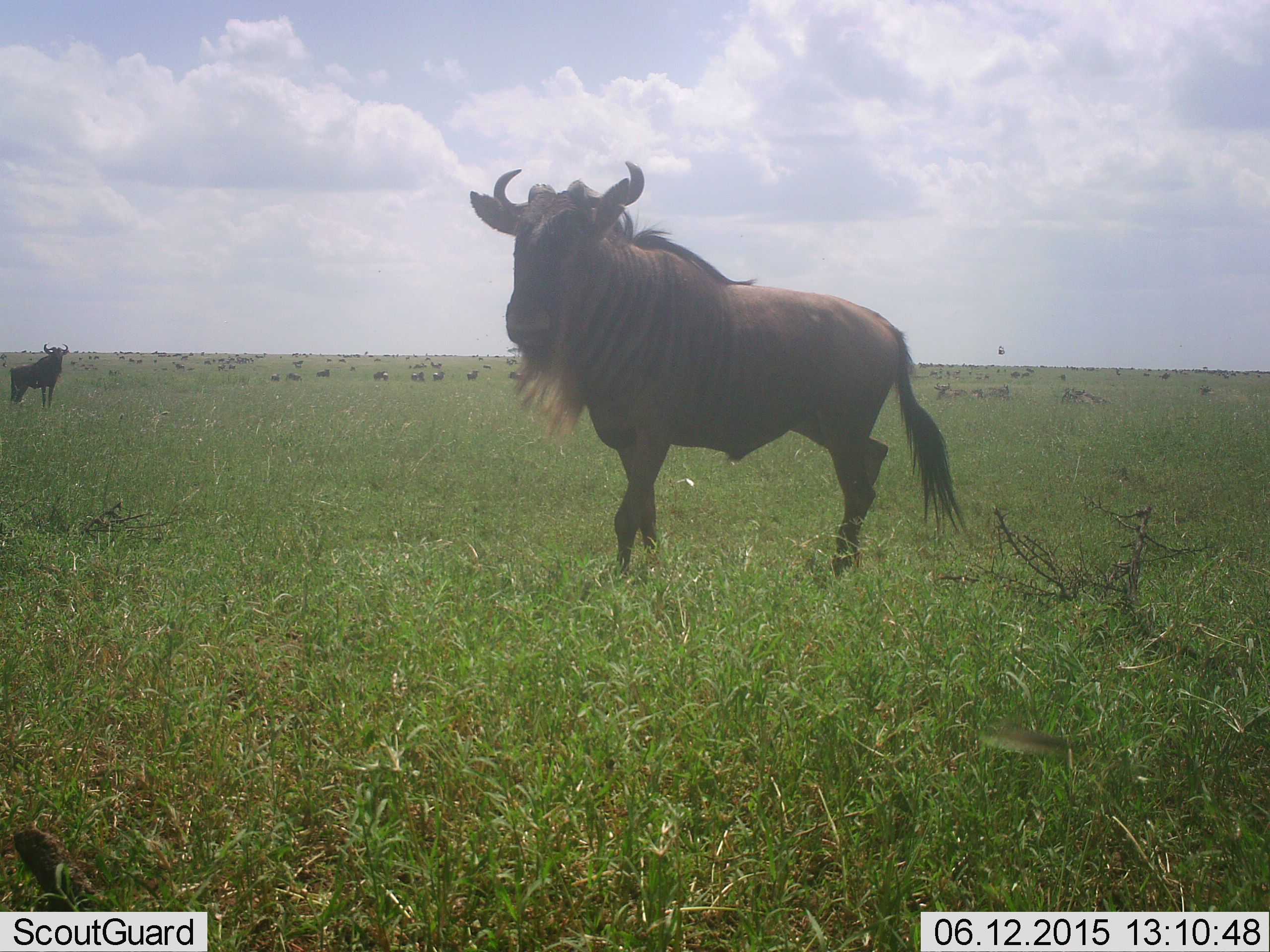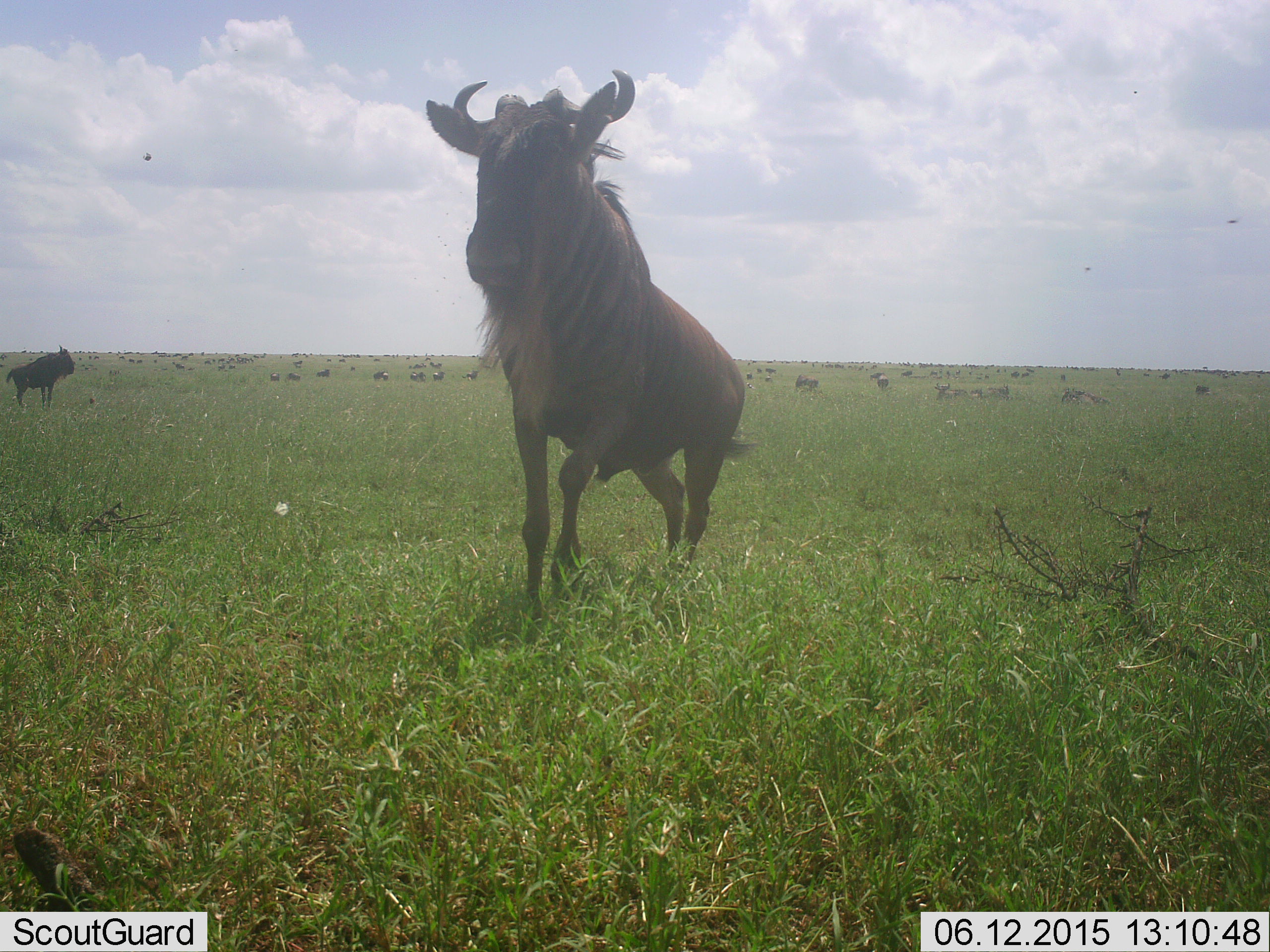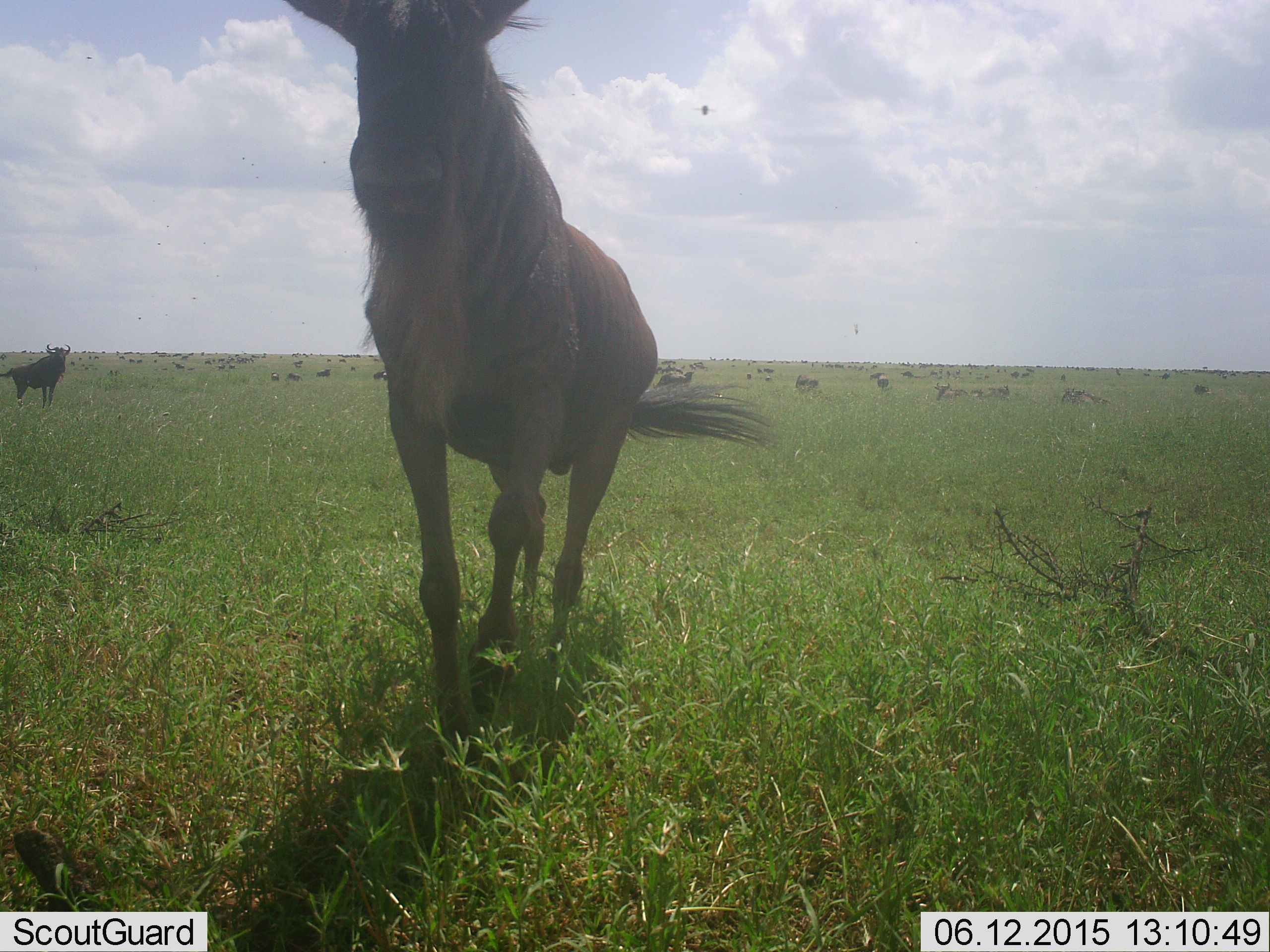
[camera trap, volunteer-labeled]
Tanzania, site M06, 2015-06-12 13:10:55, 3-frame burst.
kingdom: Animalia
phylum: Chordata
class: Mammalia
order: Artiodactyla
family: Bovidae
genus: Connochaetes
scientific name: Connochaetes taurinus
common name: blue wildebeest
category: wildebeest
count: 11-50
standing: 67%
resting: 17%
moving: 83%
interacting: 0%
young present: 0%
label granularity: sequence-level